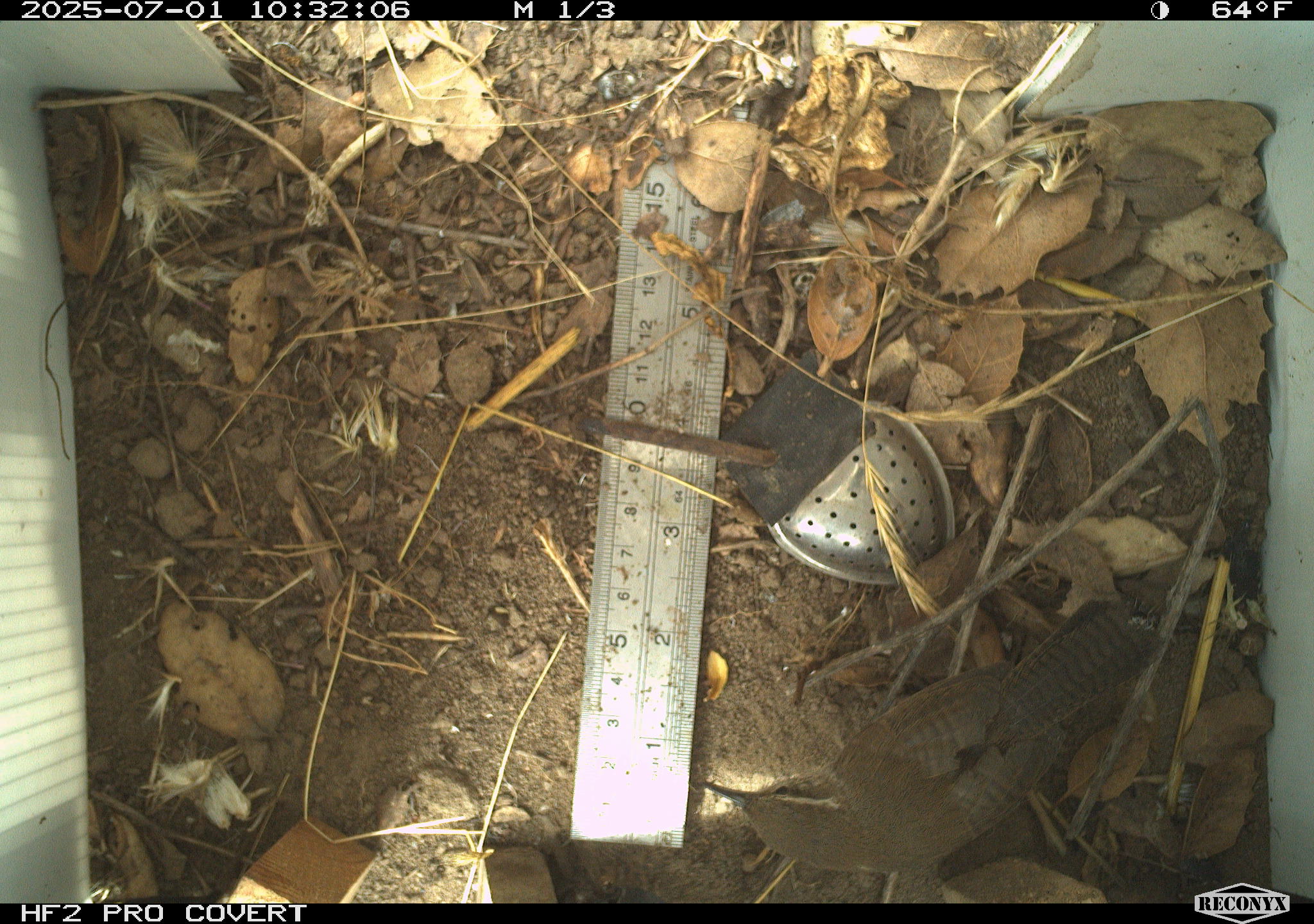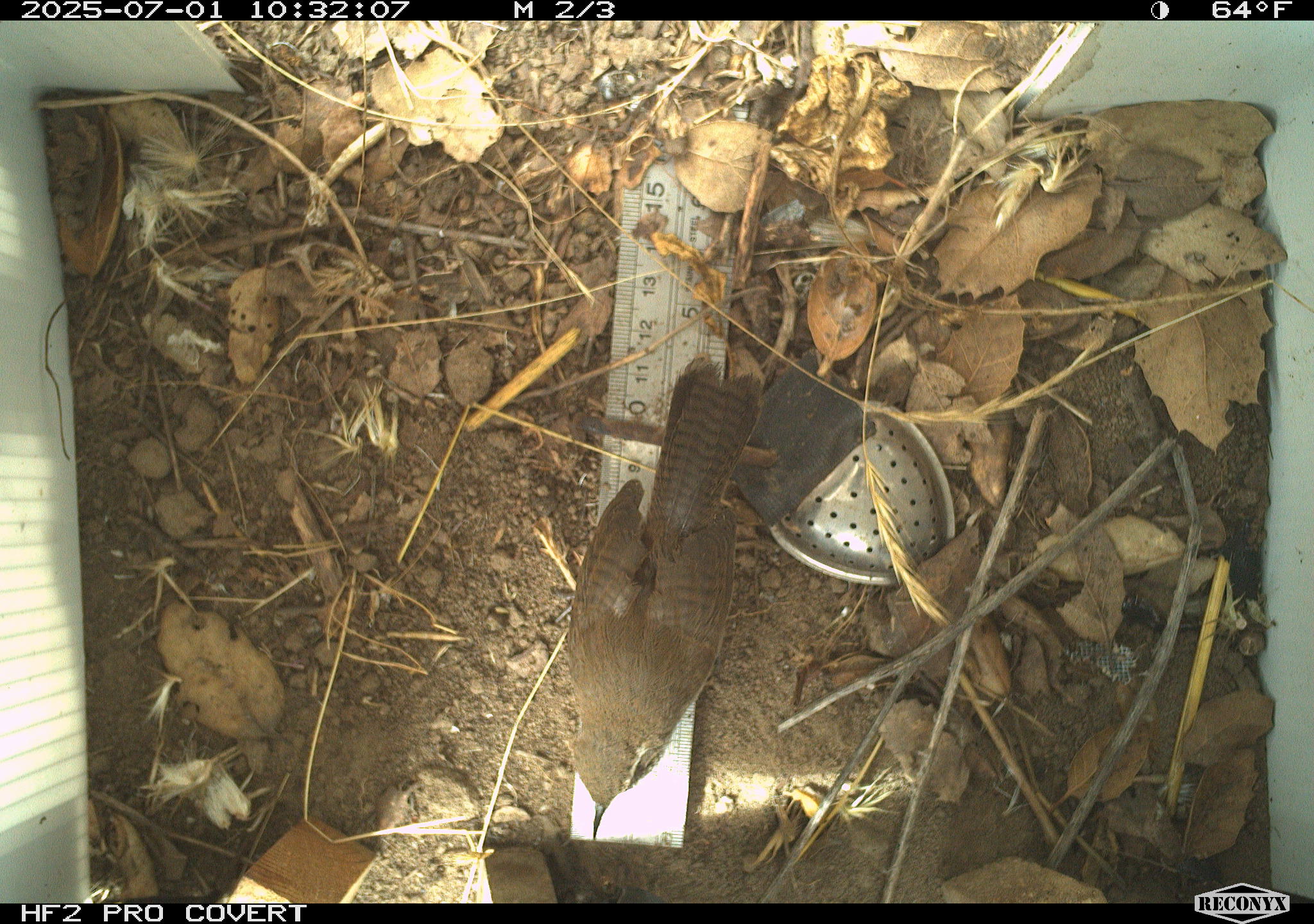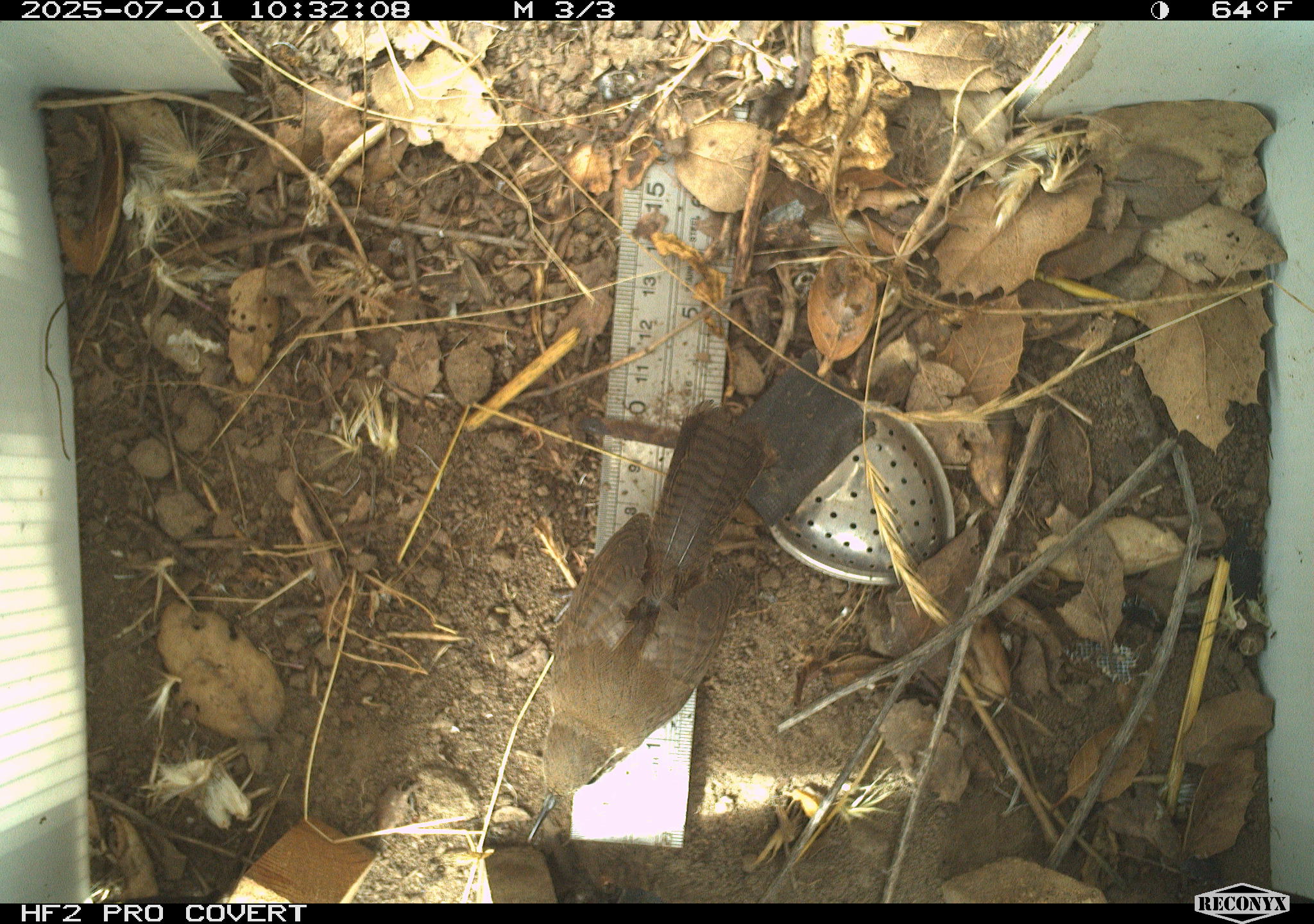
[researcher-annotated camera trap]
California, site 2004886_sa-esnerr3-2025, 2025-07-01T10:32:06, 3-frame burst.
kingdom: Animalia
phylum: Chordata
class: Aves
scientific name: Aves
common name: bird